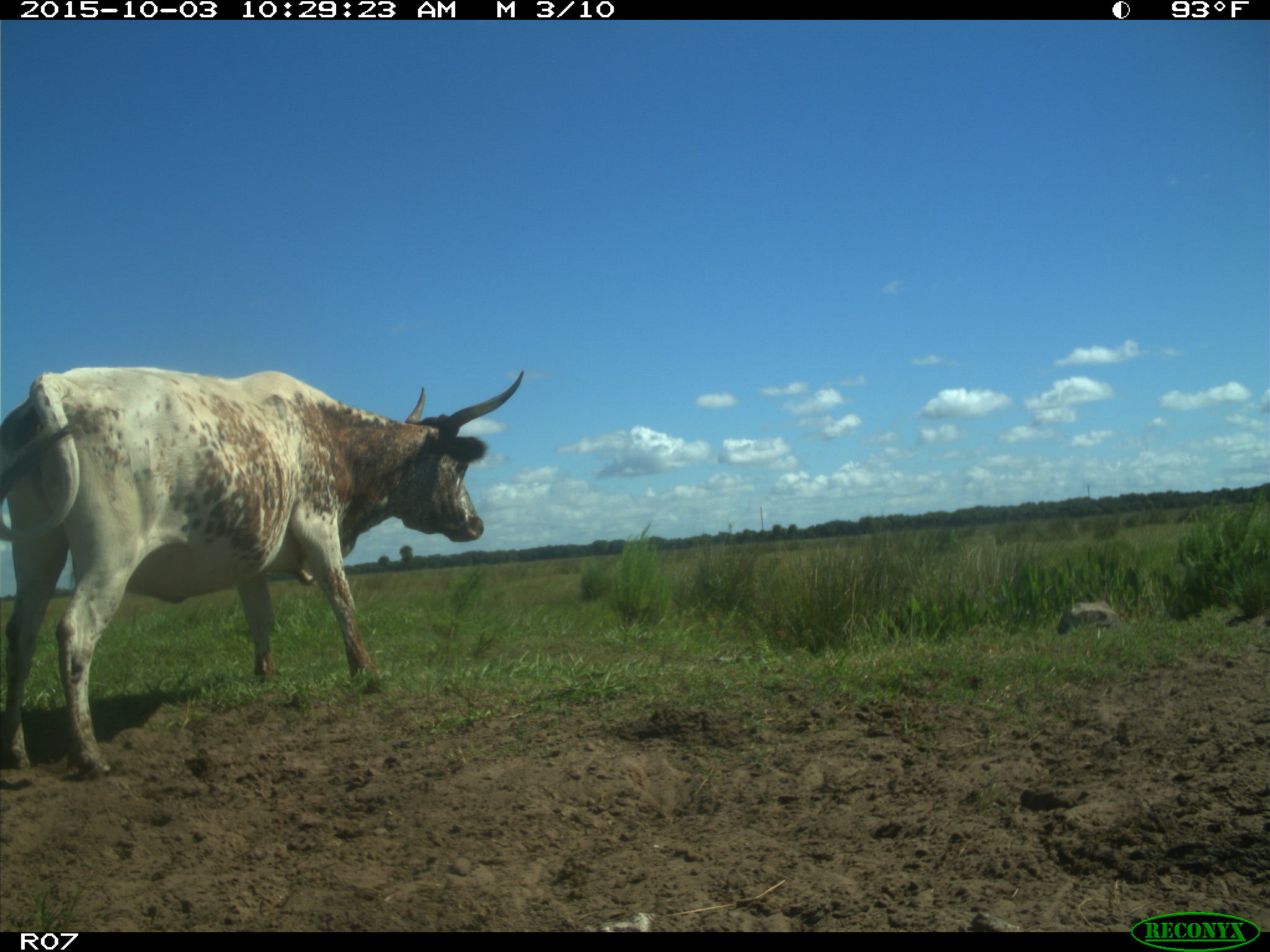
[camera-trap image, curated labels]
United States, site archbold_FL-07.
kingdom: Animalia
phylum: Chordata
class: Mammalia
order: Artiodactyla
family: Bovidae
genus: Bos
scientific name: Bos taurus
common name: domestic cow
Bos taurus (domestic cow).